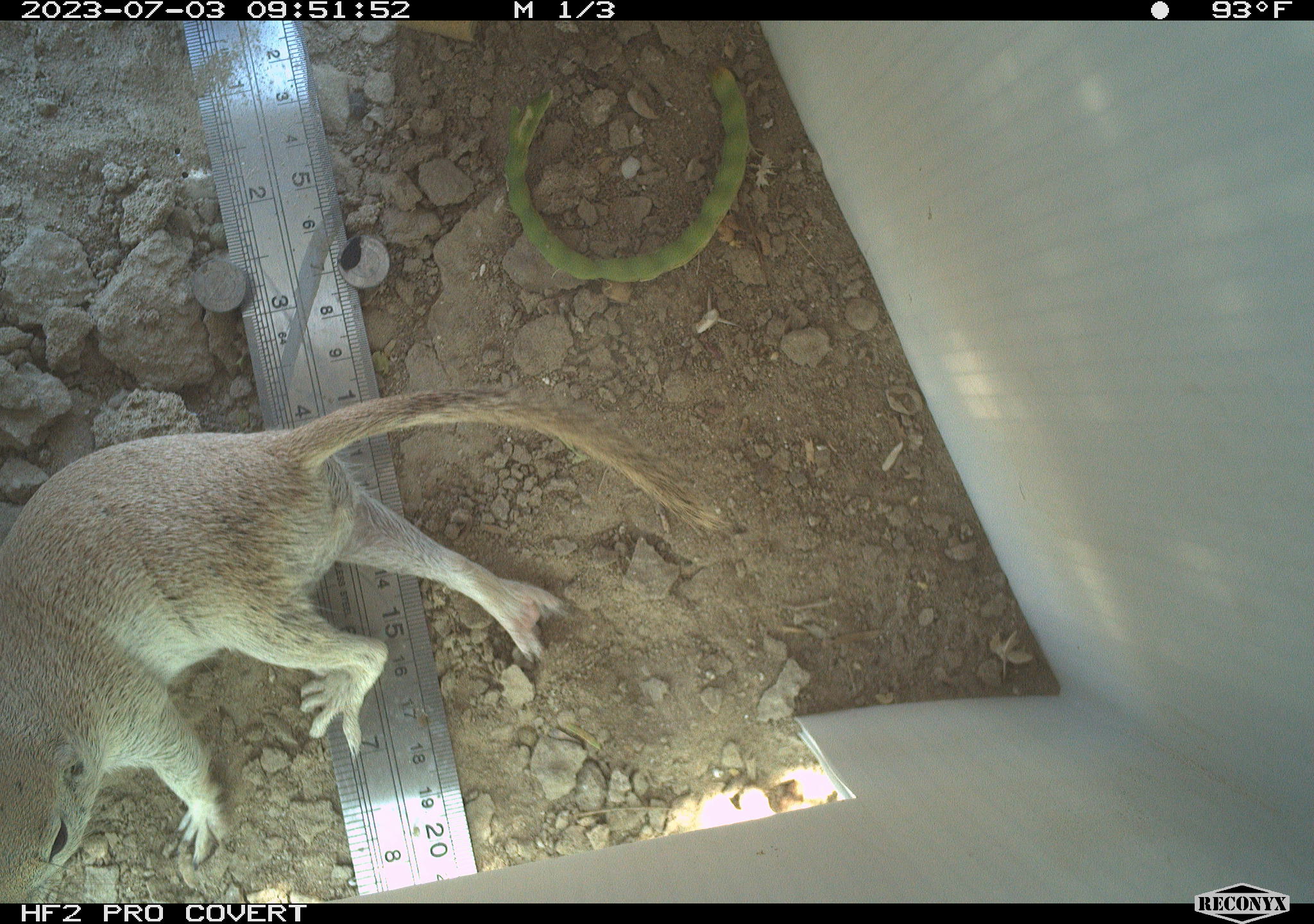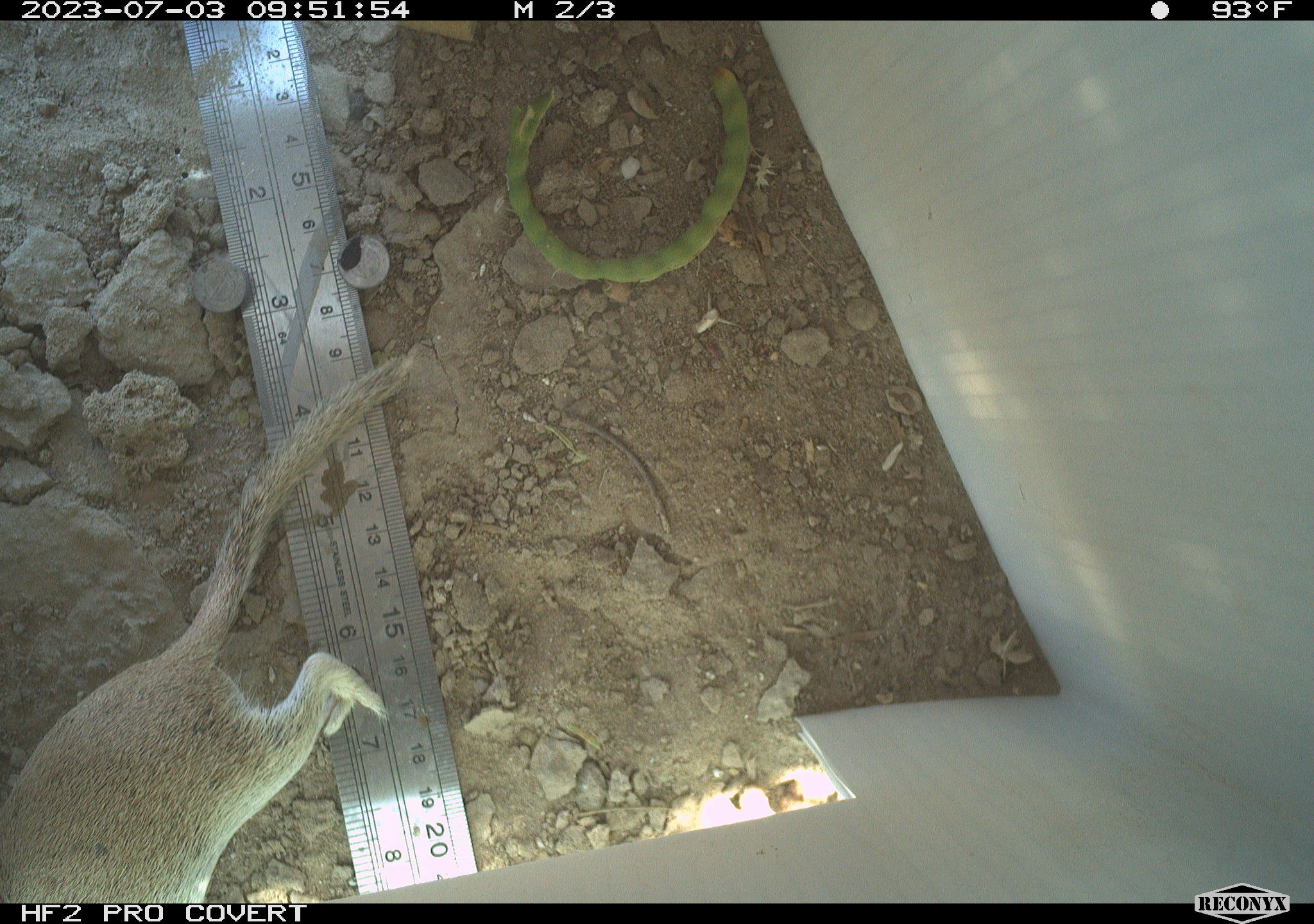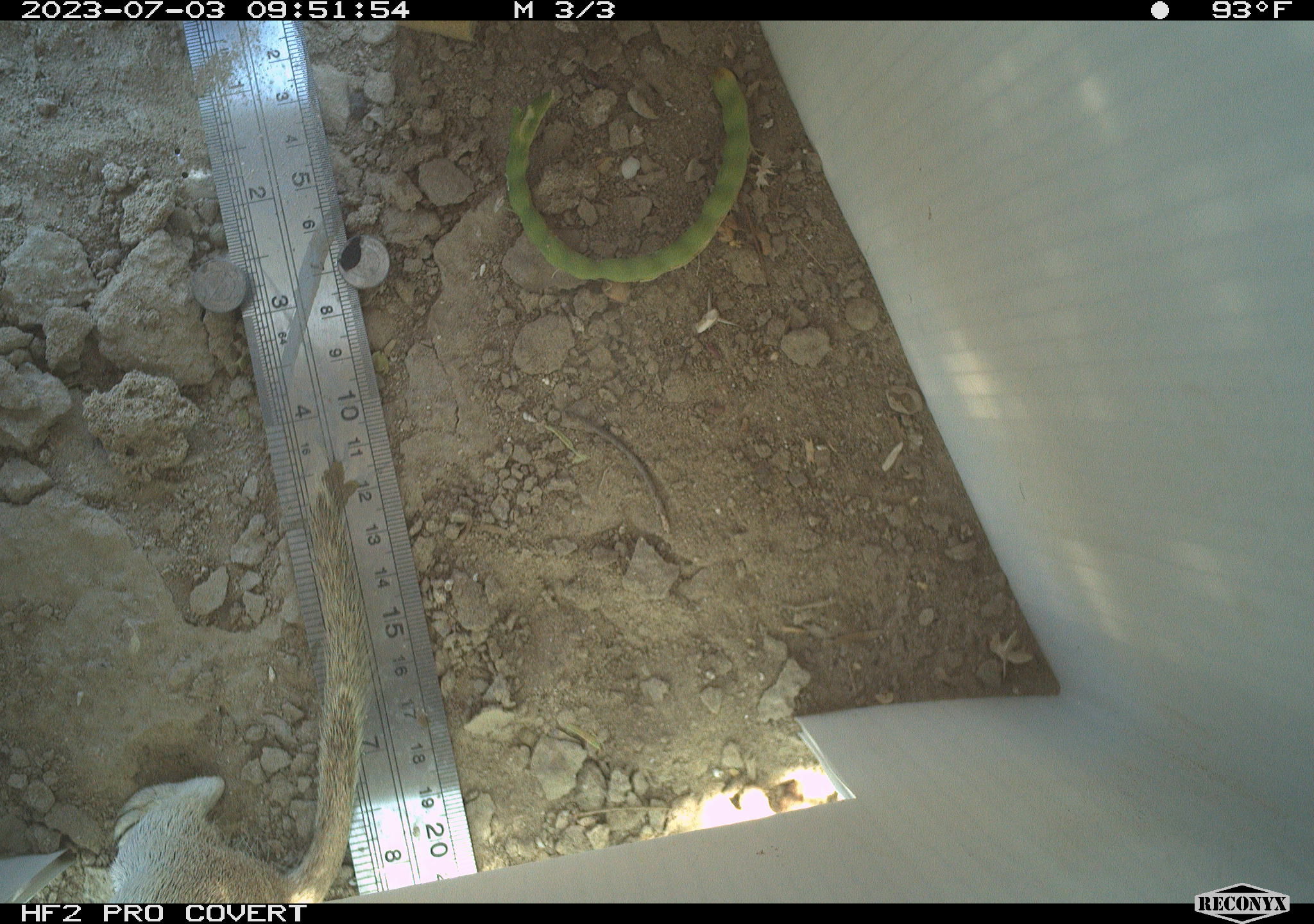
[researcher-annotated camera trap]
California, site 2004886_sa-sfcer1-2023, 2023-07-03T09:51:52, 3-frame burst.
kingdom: Animalia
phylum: Chordata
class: Mammalia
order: Rodentia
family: Sciuridae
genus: Xerospermophilus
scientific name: Xerospermophilus tereticaudus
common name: round-tailed ground squirrel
Round-tailed ground squirrel (Xerospermophilus tereticaudus).